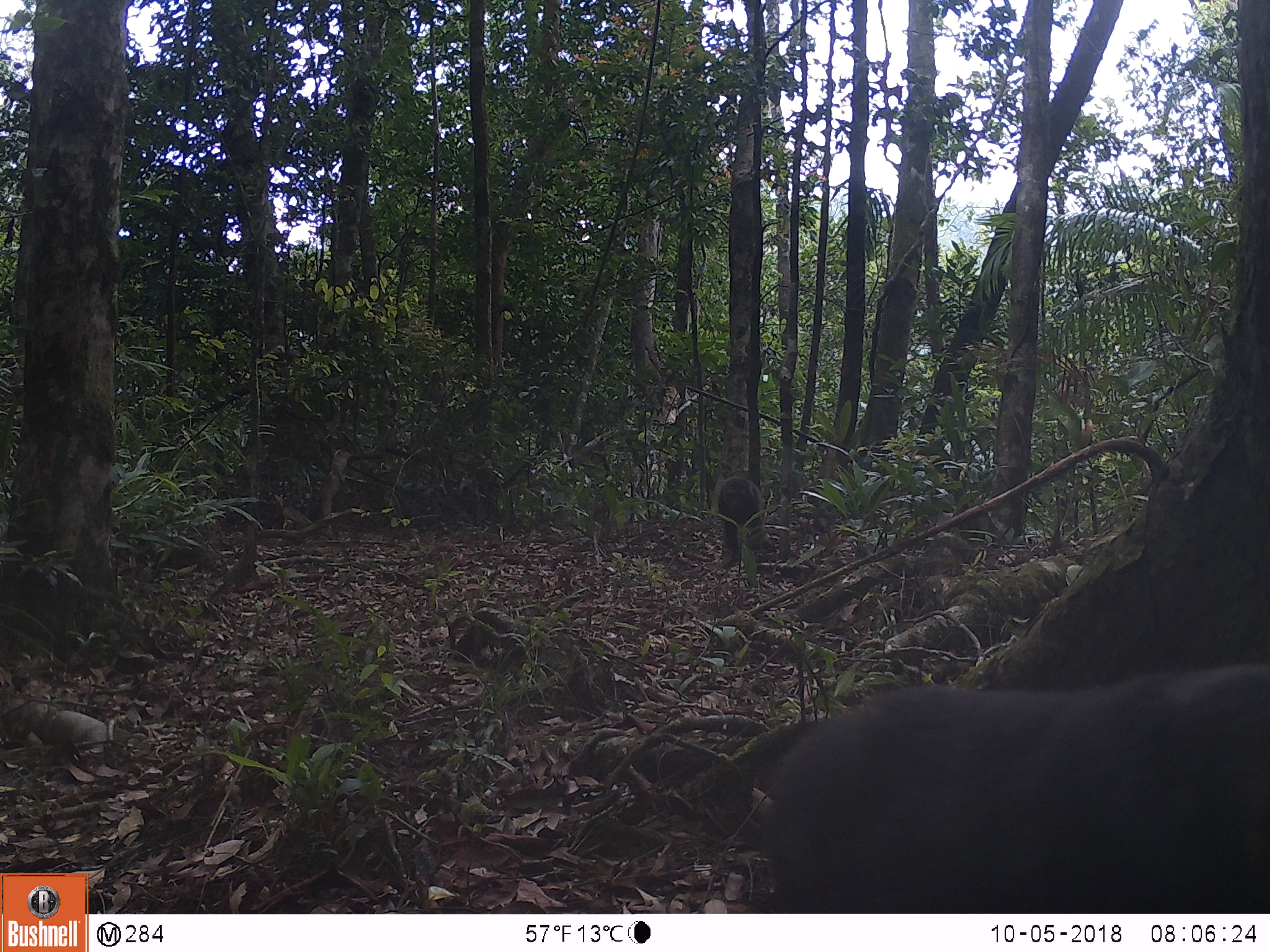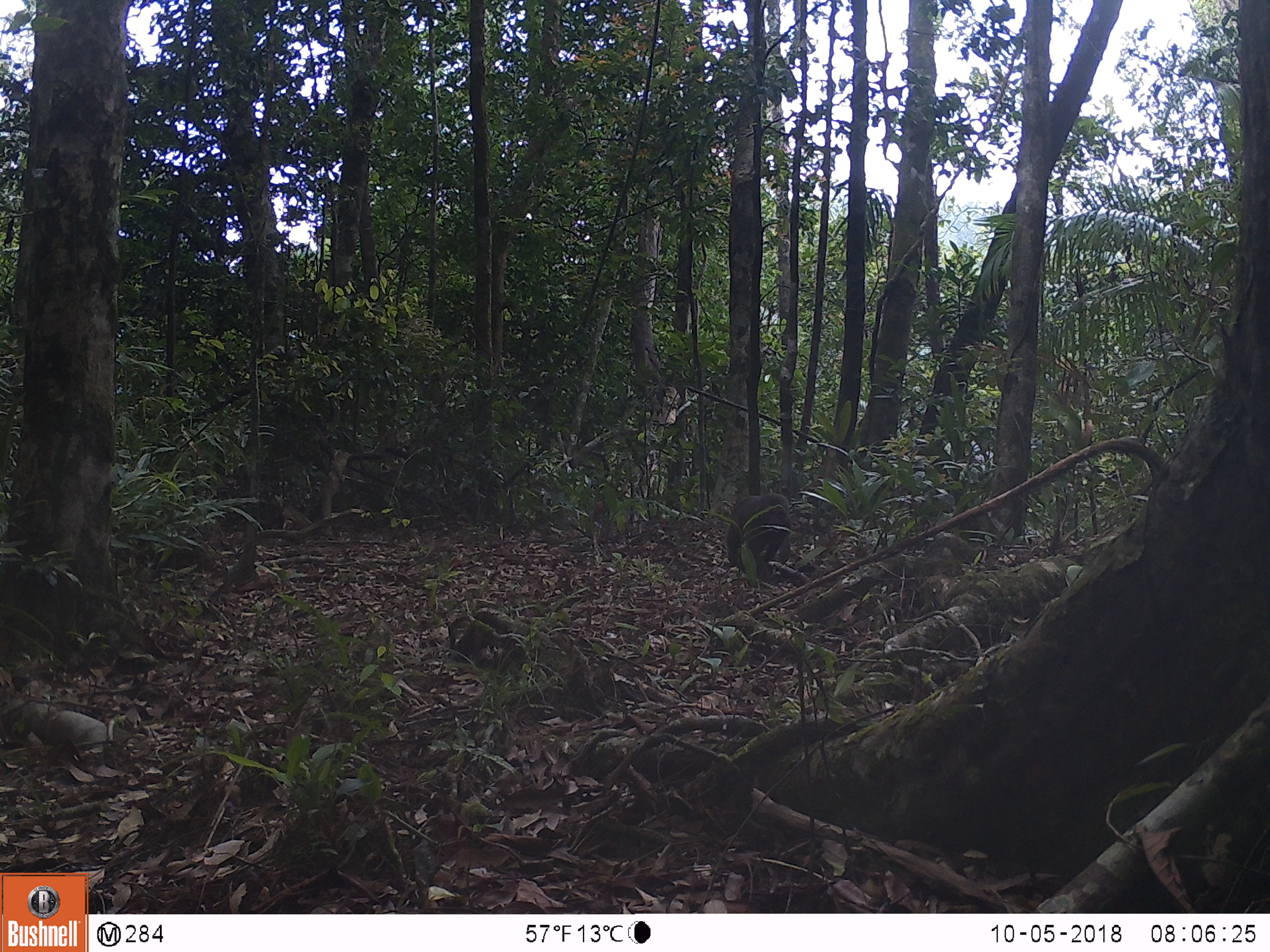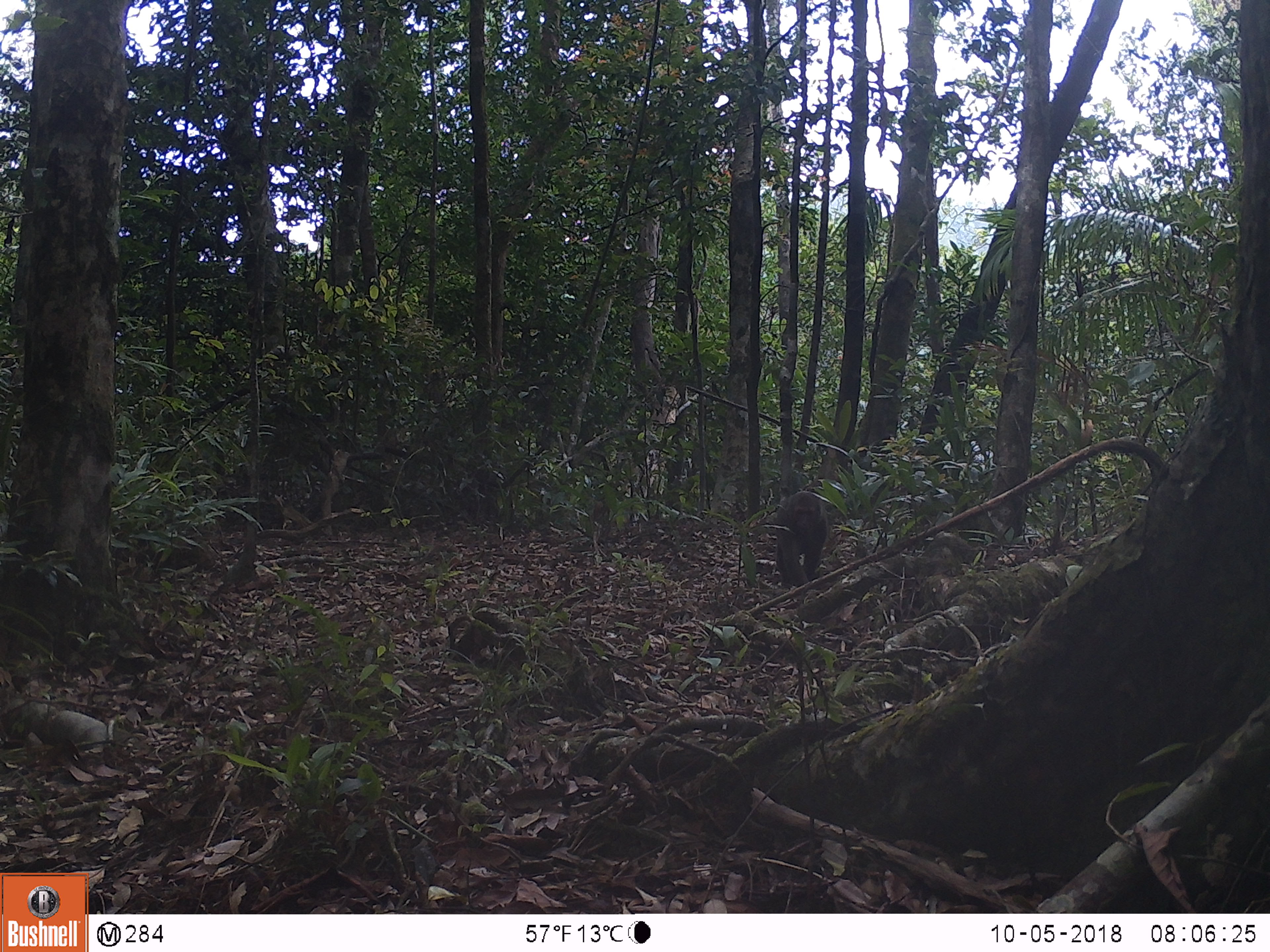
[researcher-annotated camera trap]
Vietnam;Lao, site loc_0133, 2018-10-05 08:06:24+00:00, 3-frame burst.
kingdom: Animalia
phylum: Chordata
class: Mammalia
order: Primates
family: Cercopithecidae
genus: Macaca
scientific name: Macaca arctoides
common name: stump-tailed macaque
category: stump tailed macaque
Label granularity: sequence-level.